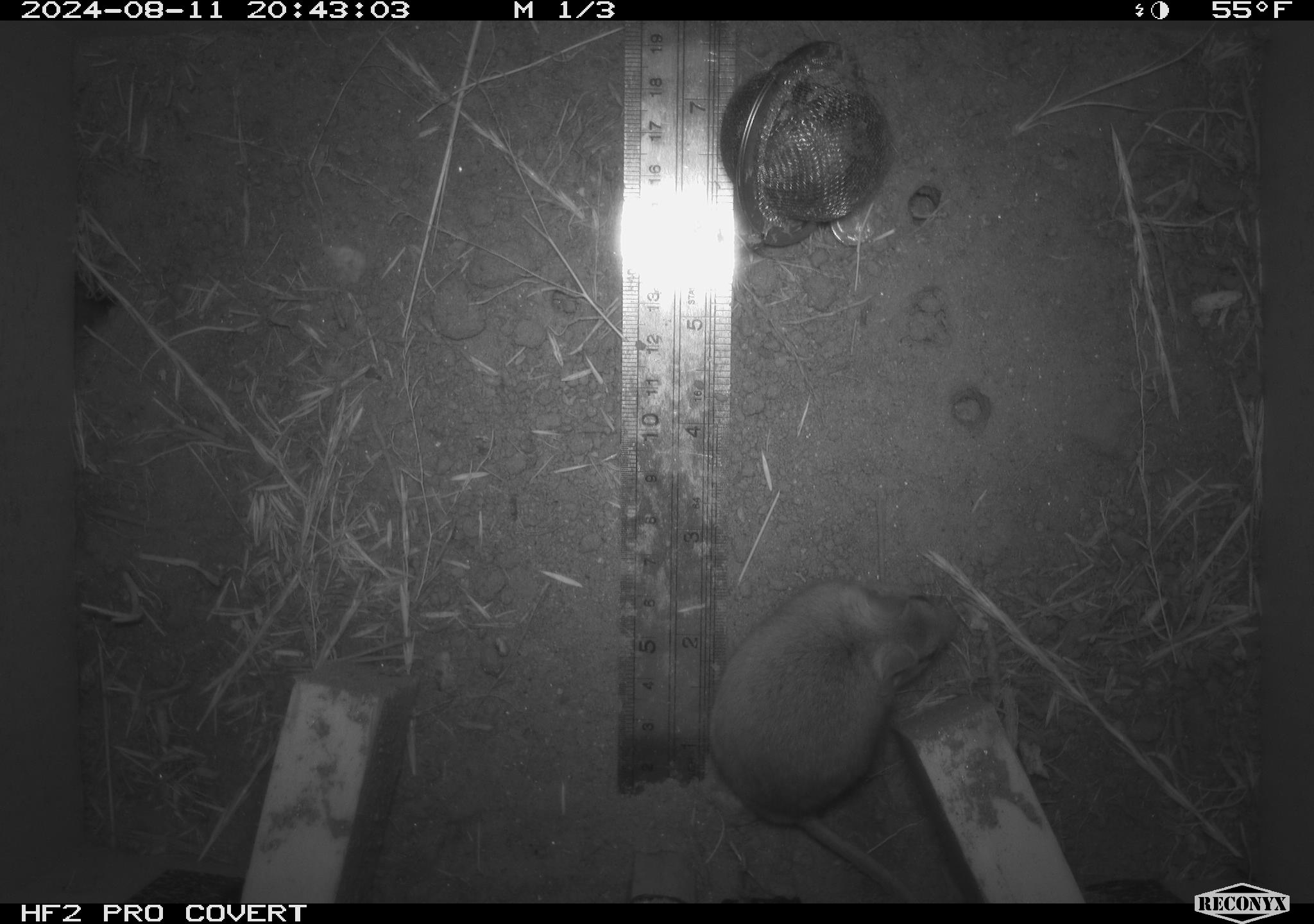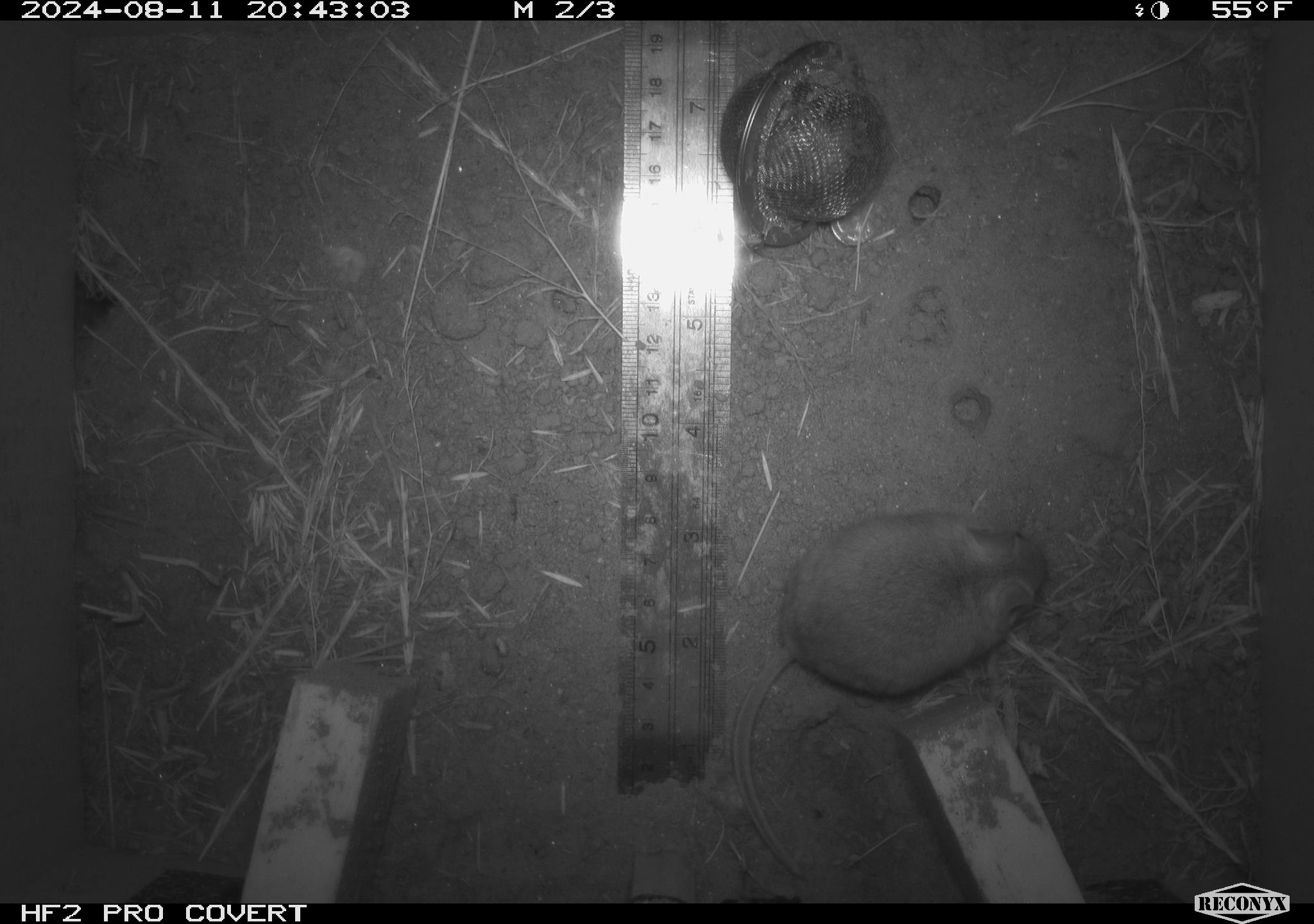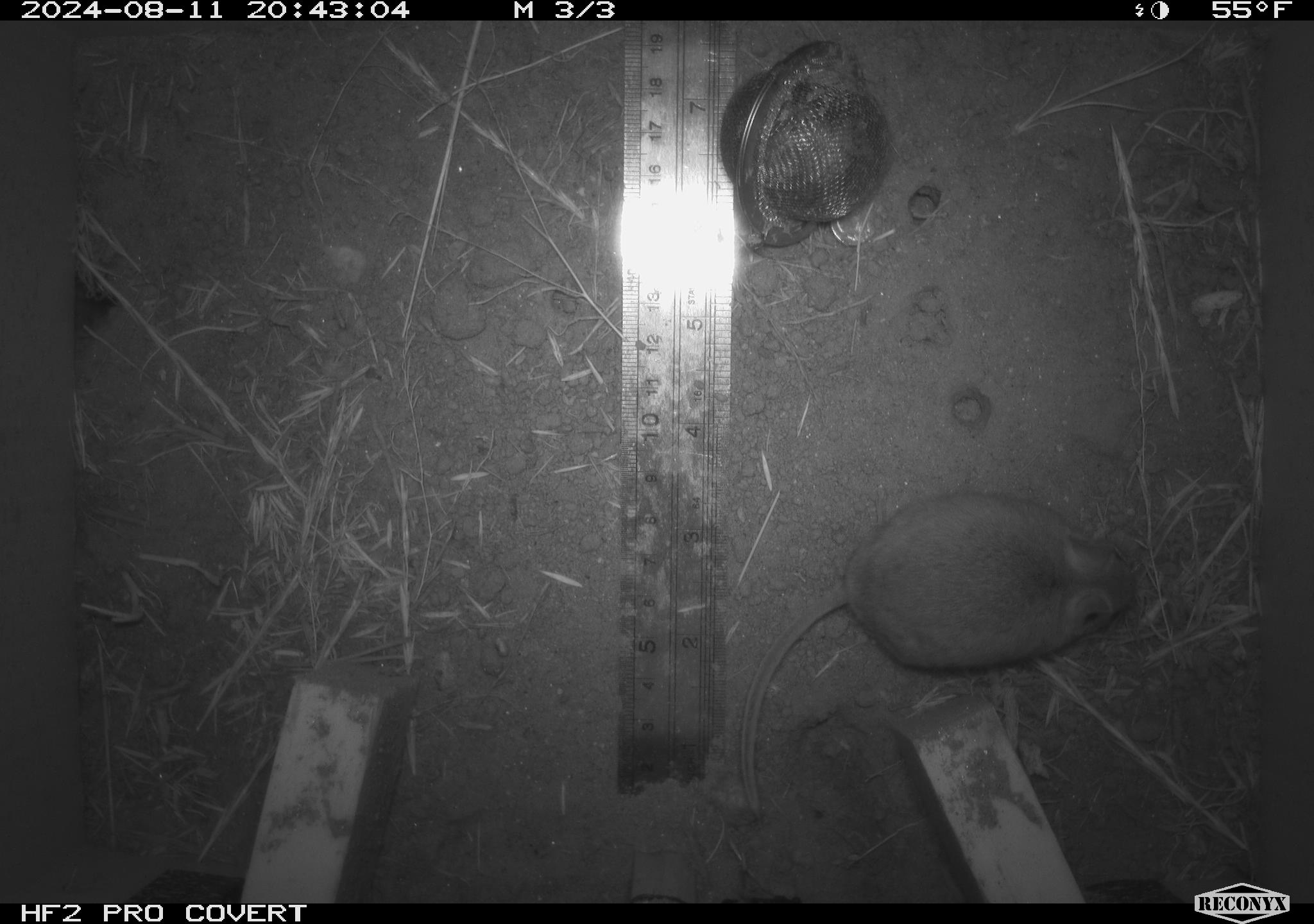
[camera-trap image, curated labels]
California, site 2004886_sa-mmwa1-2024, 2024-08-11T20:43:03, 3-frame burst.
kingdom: Animalia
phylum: Chordata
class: Mammalia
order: Rodentia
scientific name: Rodentia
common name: mouse species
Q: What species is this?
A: Mouse species (Rodentia).